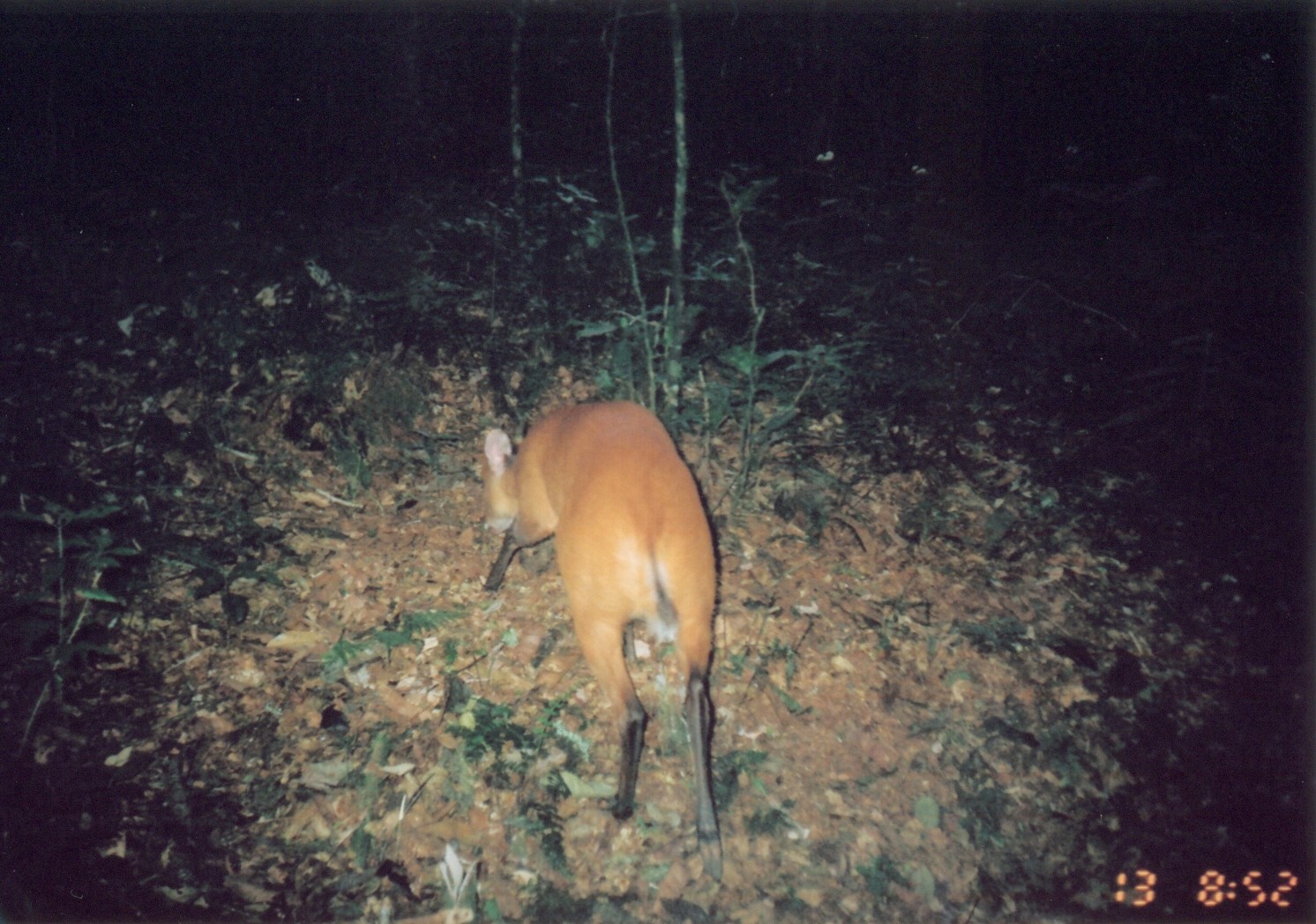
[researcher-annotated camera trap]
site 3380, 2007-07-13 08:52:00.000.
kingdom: Animalia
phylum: Chordata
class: Mammalia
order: Artiodactyla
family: Bovidae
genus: Cephalophus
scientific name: Cephalophus harveyi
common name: harvey's duiker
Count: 1.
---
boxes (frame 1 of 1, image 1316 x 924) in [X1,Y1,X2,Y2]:
cephalophus harveyi: [475,398,724,879]